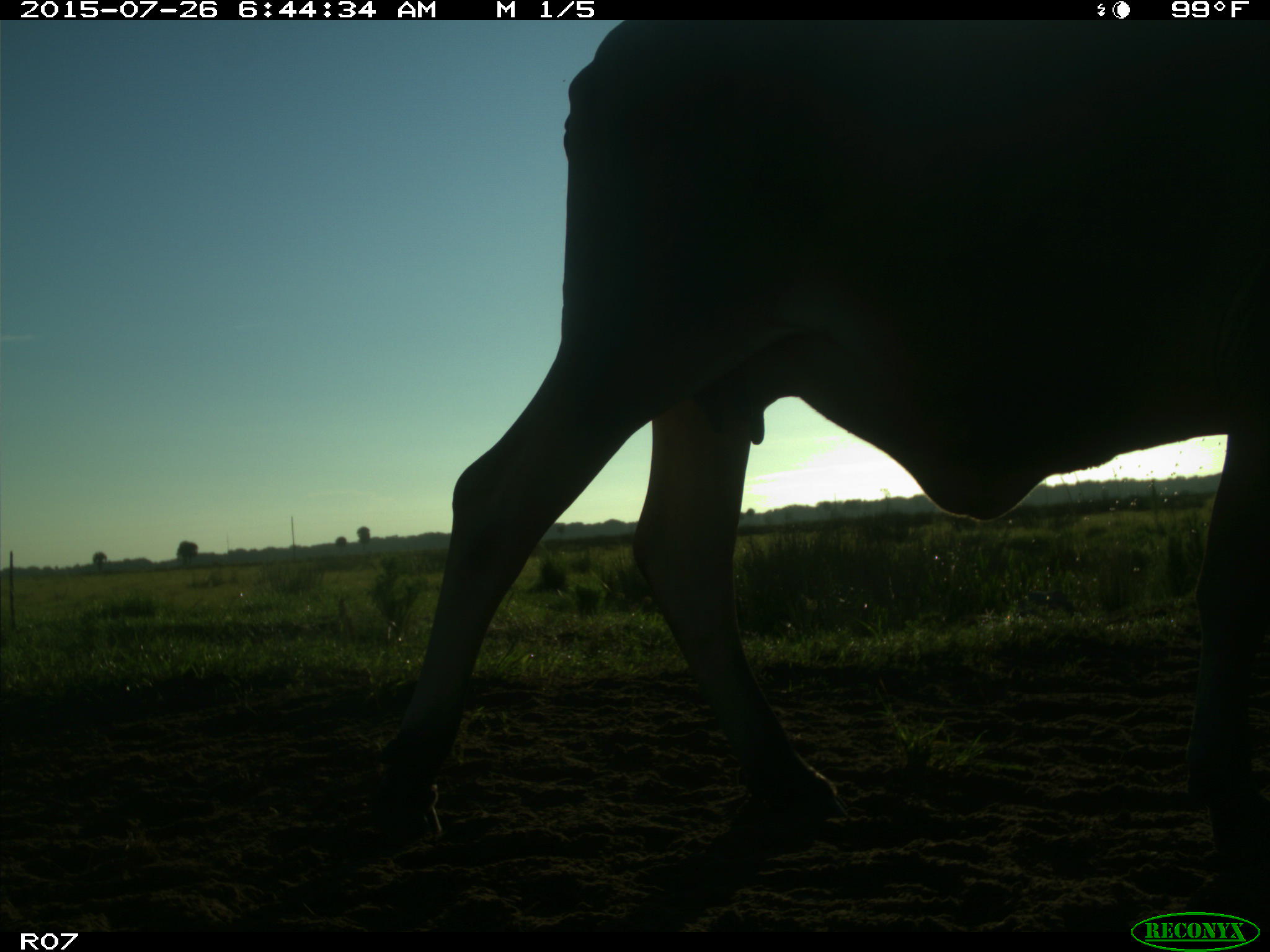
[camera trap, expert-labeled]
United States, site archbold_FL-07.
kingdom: Animalia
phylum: Chordata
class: Mammalia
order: Artiodactyla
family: Bovidae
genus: Bos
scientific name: Bos taurus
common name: domestic cow